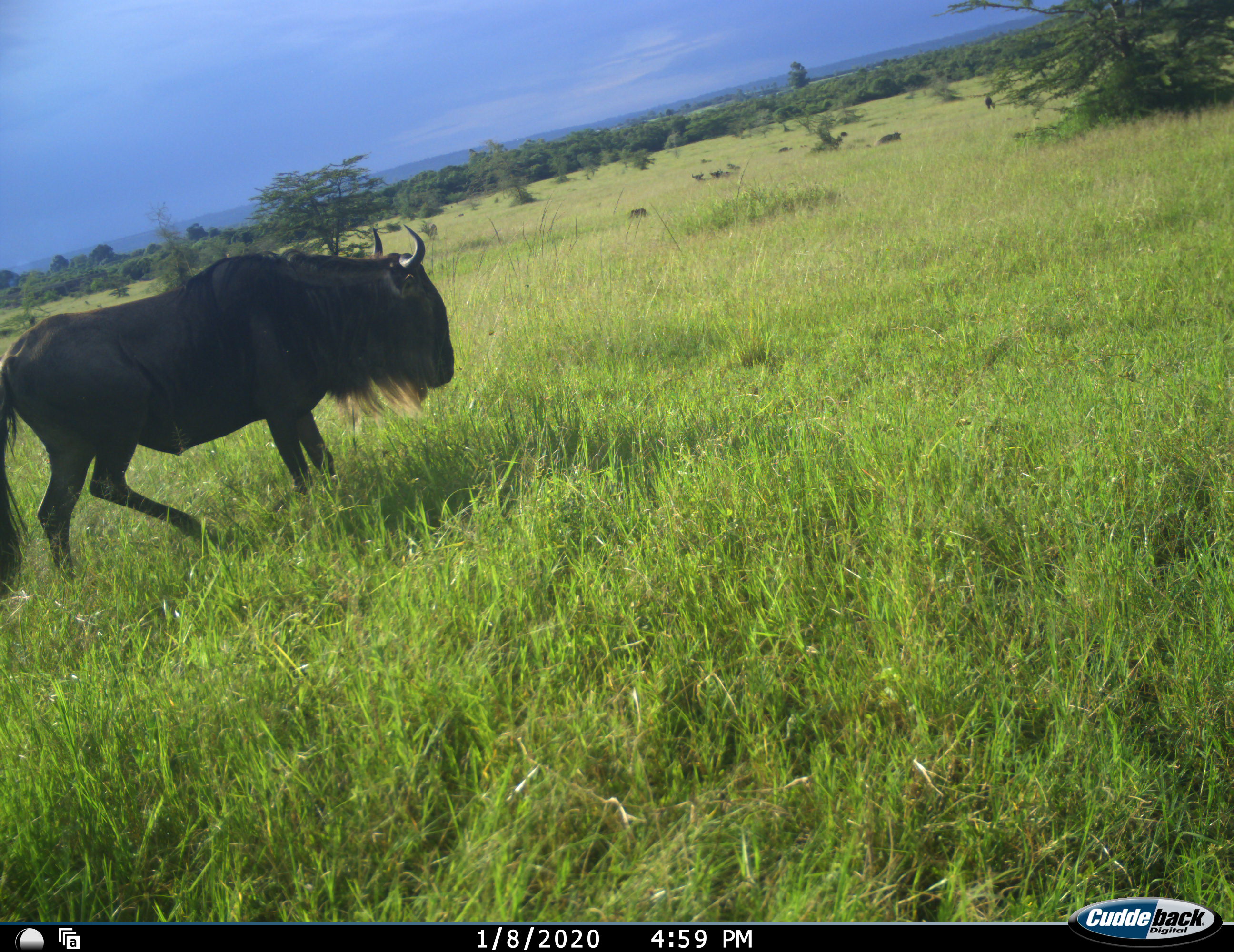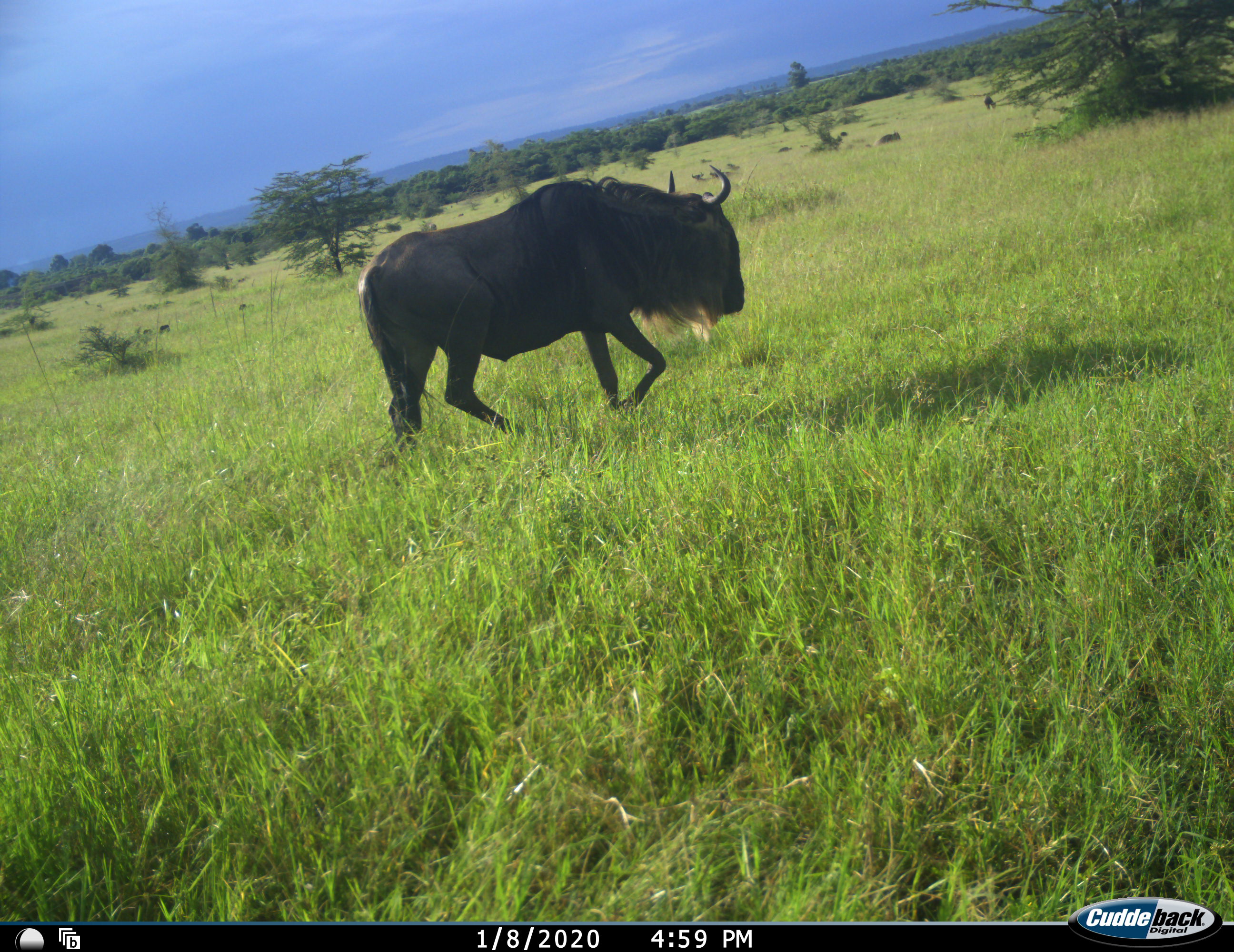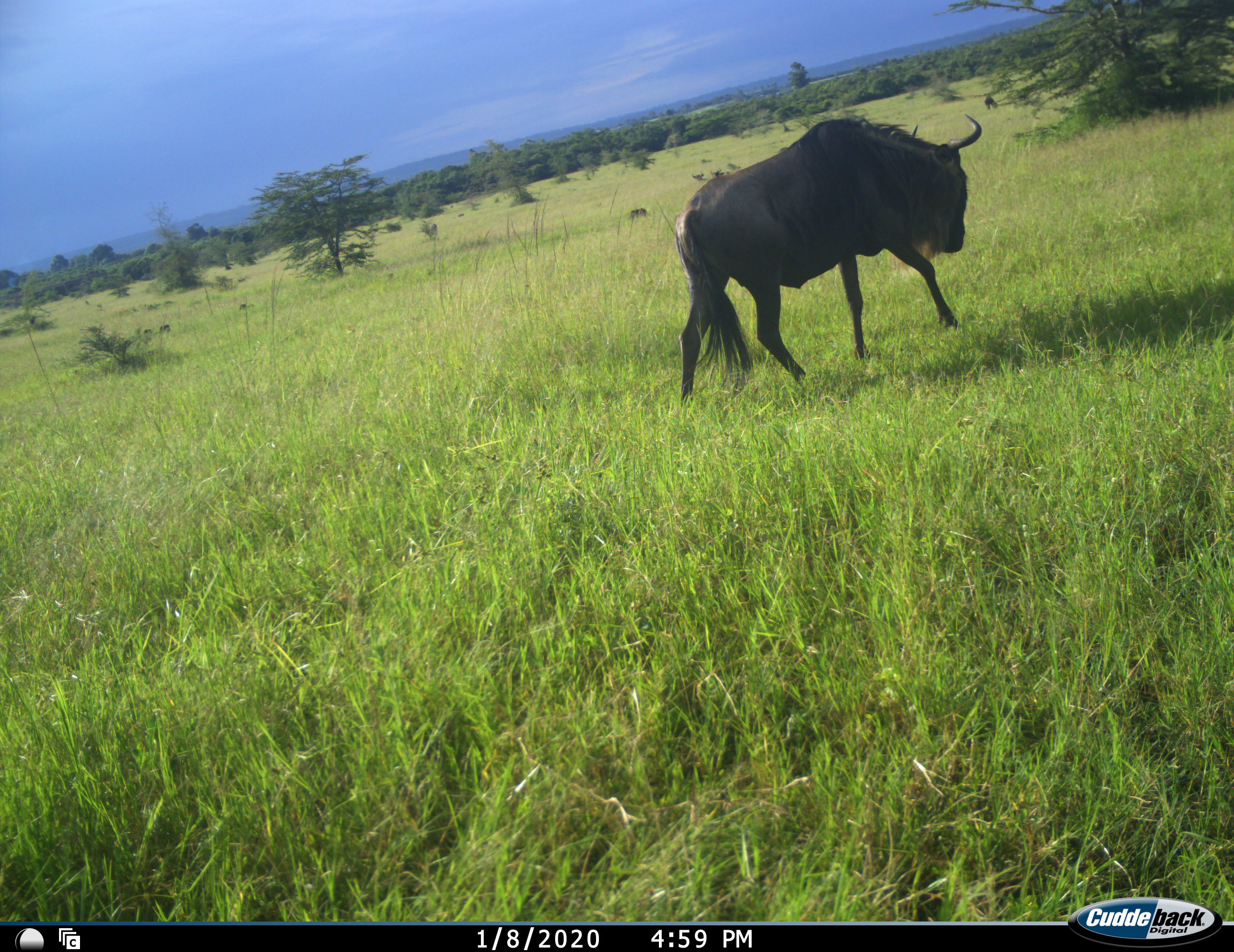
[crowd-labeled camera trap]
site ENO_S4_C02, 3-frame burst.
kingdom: Animalia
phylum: Chordata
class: Mammalia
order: Artiodactyla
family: Bovidae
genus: Connochaetes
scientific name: Connochaetes taurinus taurinus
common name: blue wildebeest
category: wildebeestblue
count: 1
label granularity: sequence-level